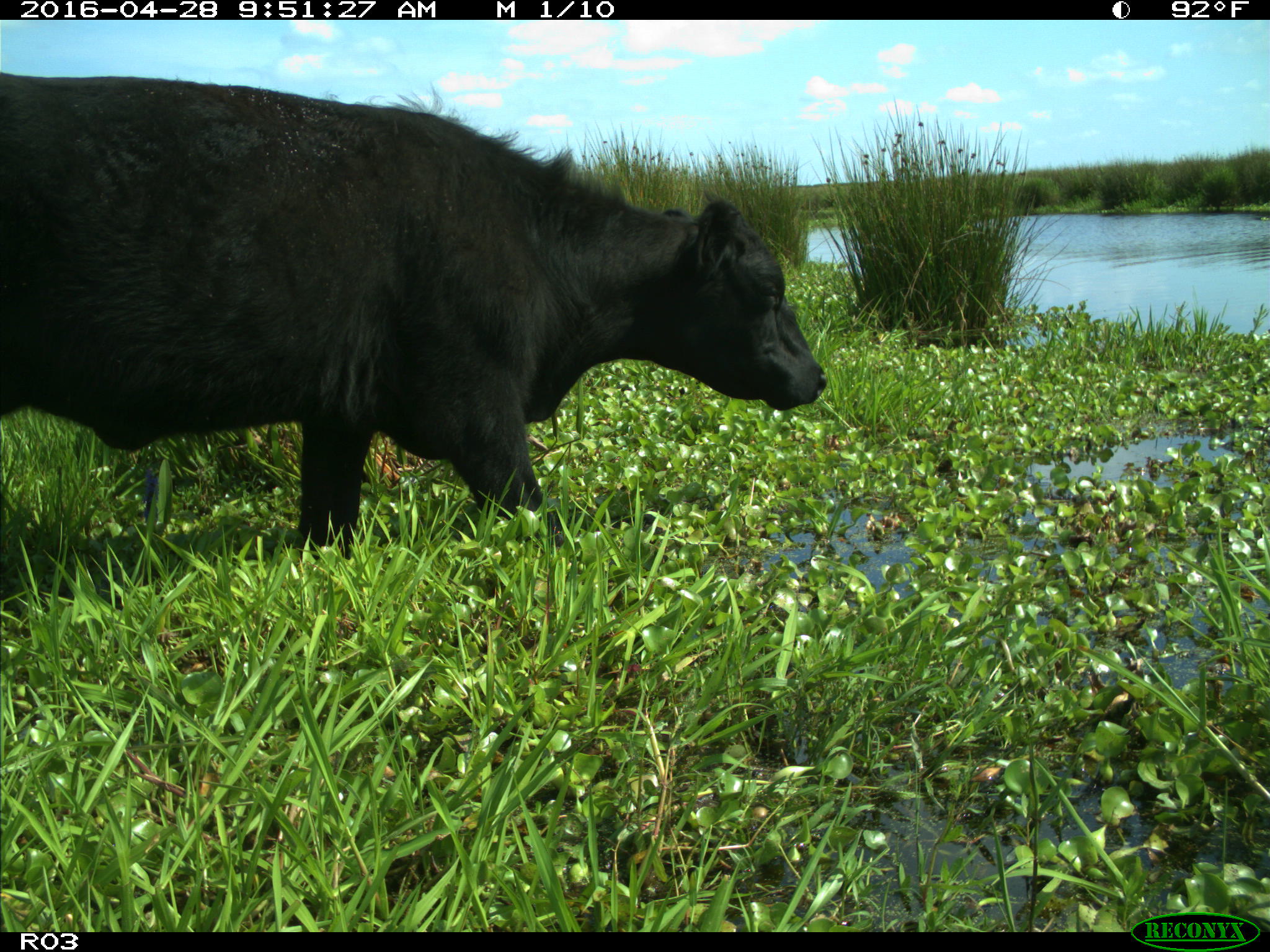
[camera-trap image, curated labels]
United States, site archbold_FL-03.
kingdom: Animalia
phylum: Chordata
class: Mammalia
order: Artiodactyla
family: Bovidae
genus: Bos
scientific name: Bos taurus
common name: domestic cow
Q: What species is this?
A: Bos taurus (domestic cow).